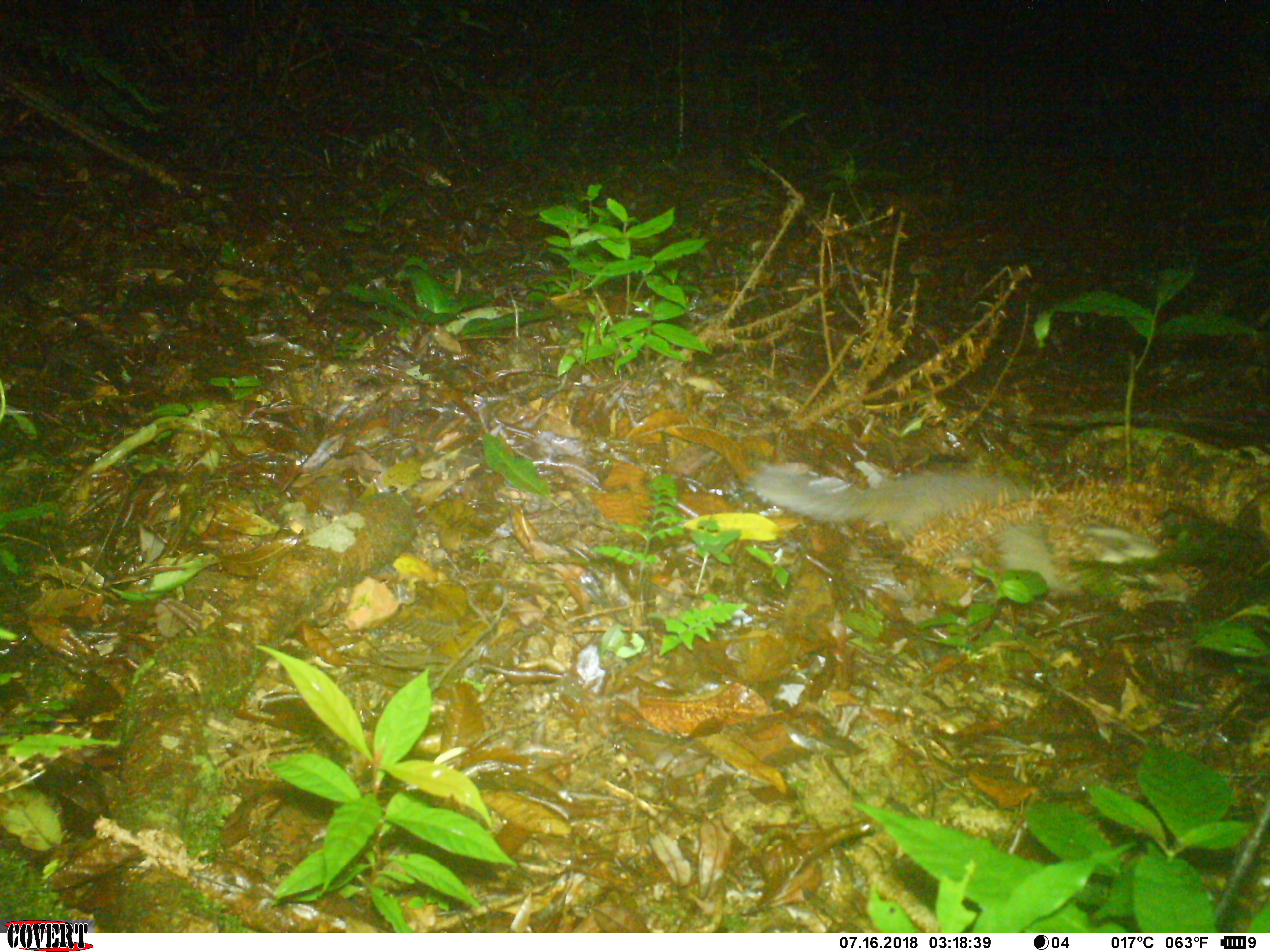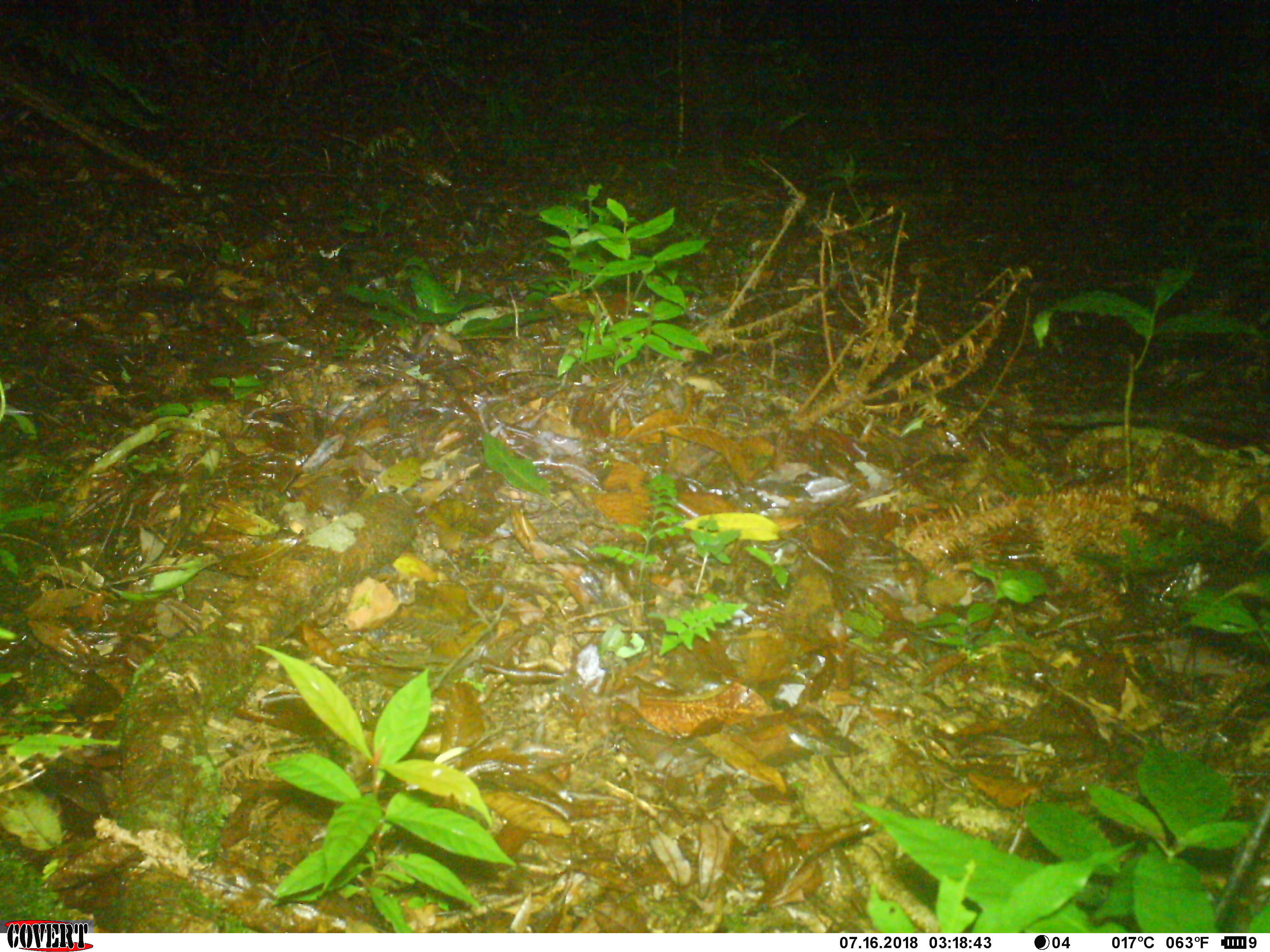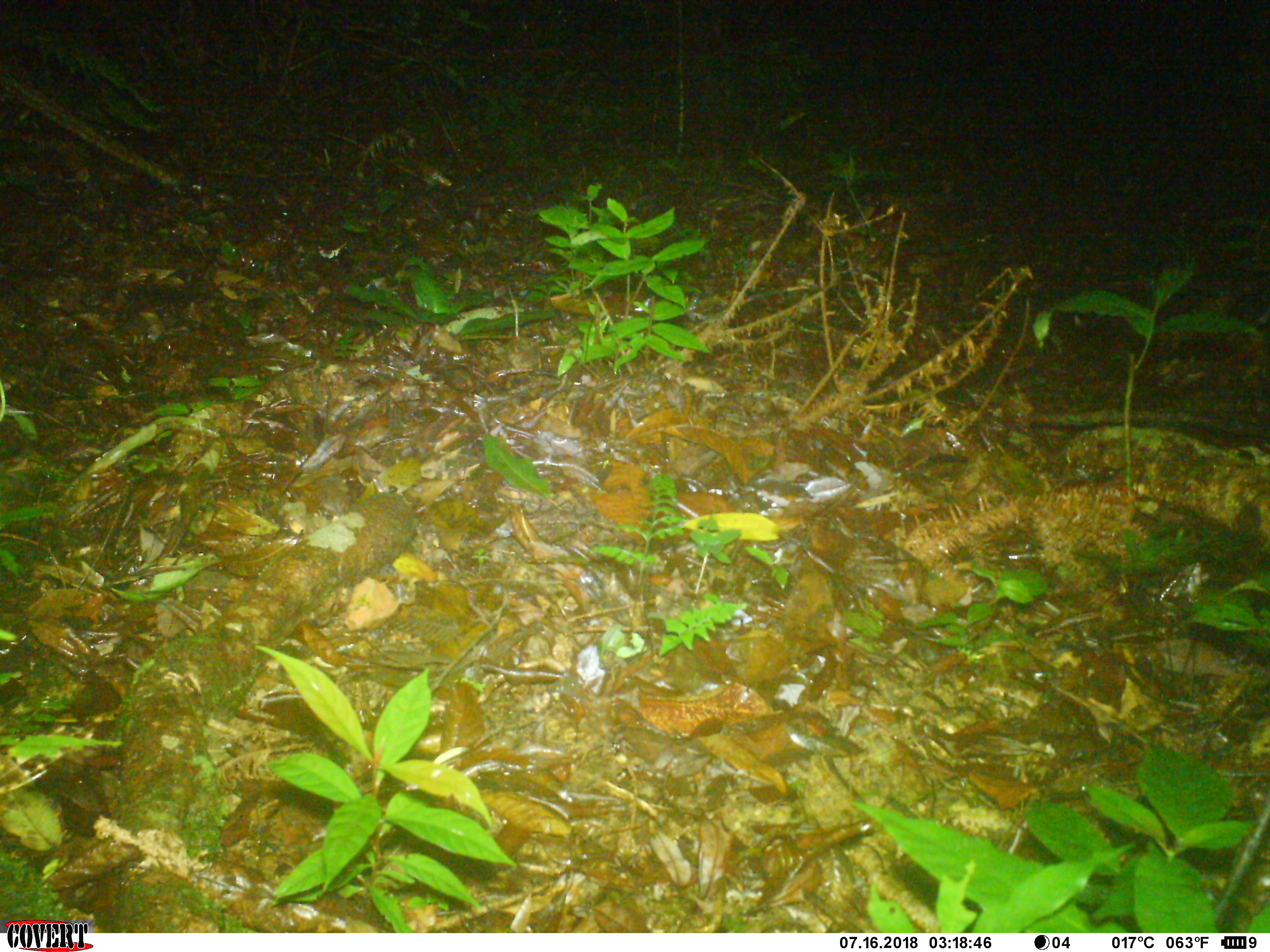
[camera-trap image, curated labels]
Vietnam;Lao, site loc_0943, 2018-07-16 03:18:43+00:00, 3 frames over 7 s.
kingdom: Animalia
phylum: Chordata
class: Mammalia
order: Carnivora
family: Mustelidae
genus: Melogale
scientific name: Melogale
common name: ferret badger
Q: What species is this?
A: Ferret badger (Melogale).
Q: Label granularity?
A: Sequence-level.